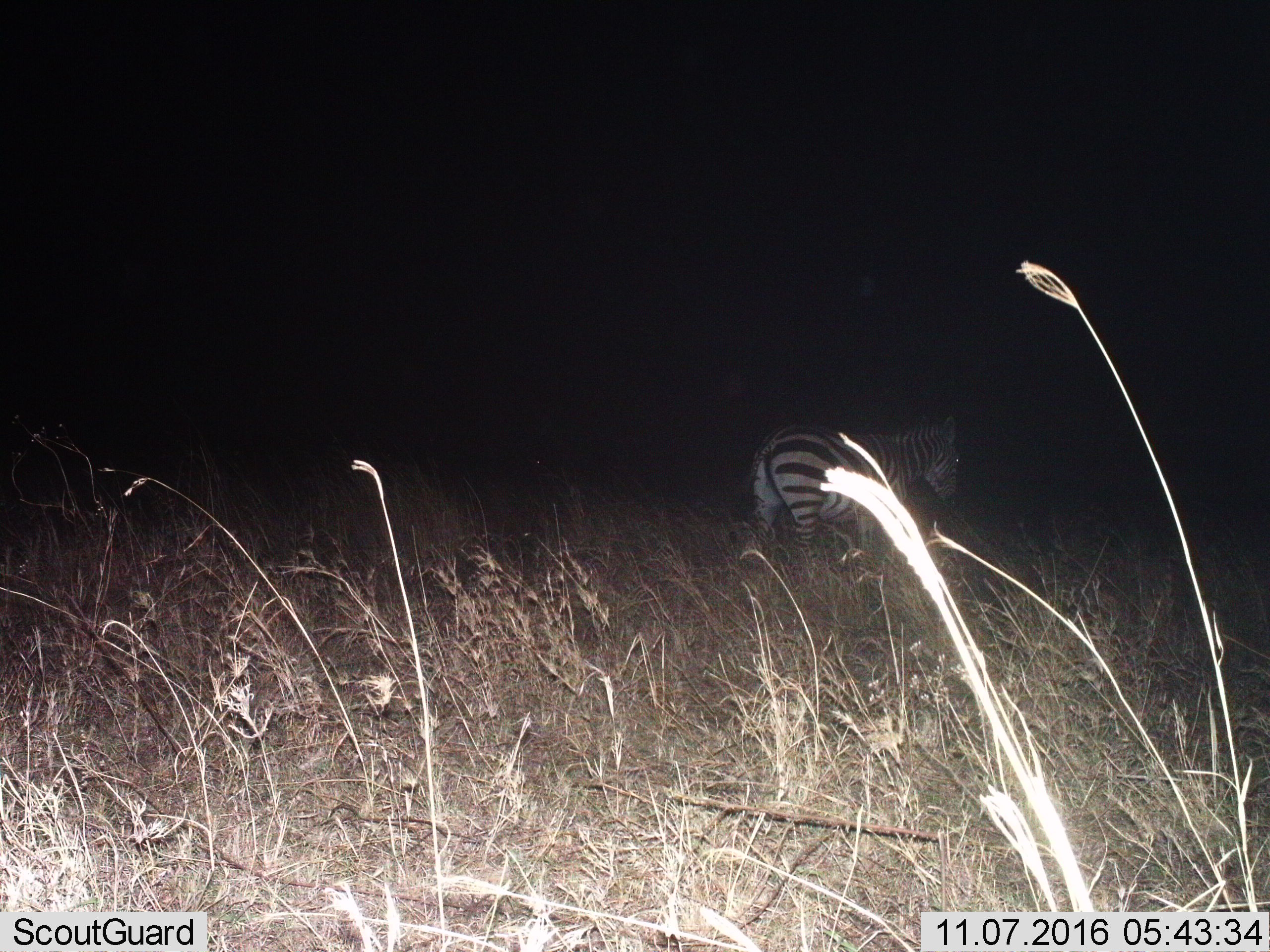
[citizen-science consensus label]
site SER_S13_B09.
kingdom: Animalia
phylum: Chordata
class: Mammalia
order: Perissodactyla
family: Equidae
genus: Equus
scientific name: Equus quagga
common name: plains zebra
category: zebraplains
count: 1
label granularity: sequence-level